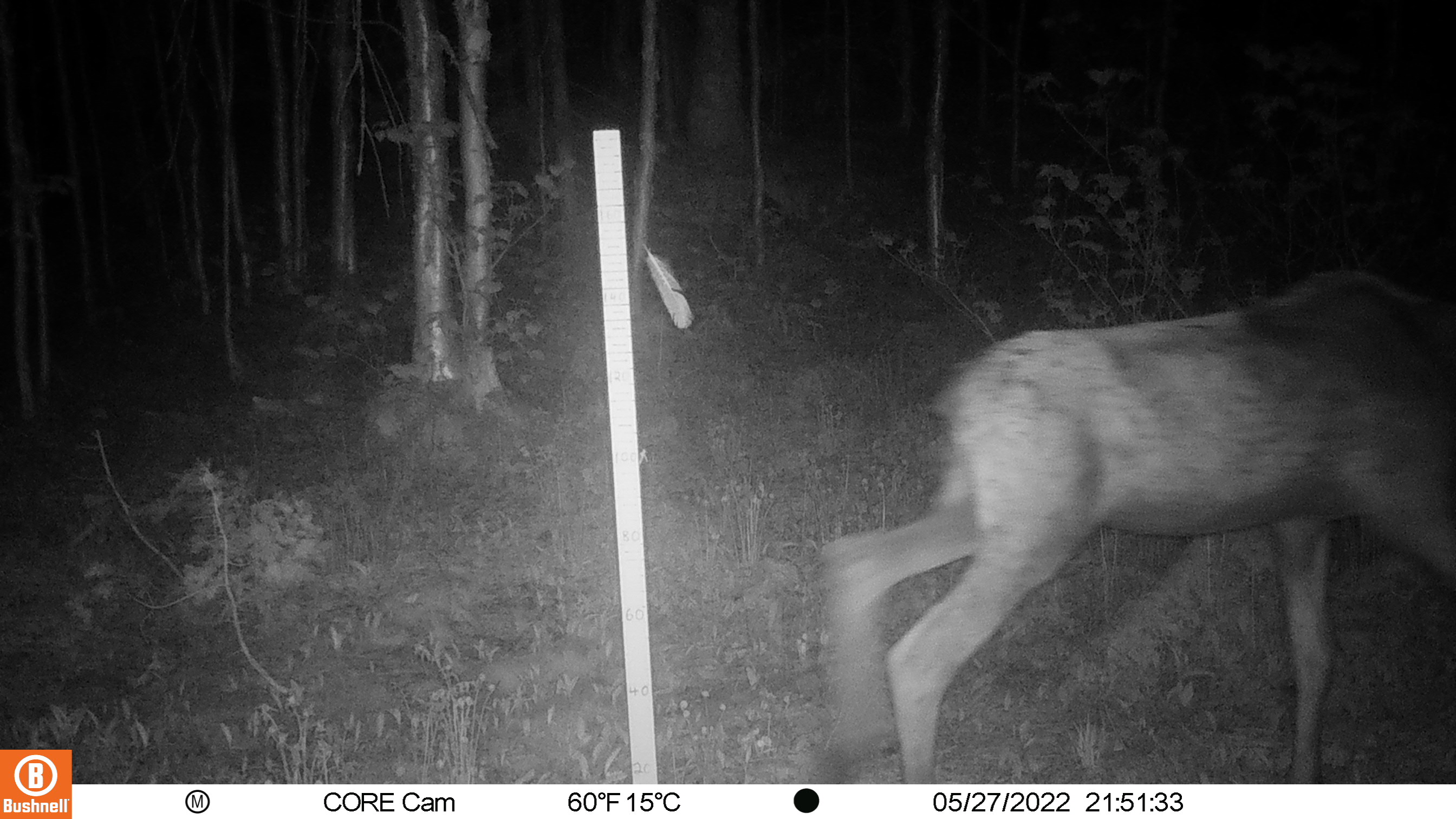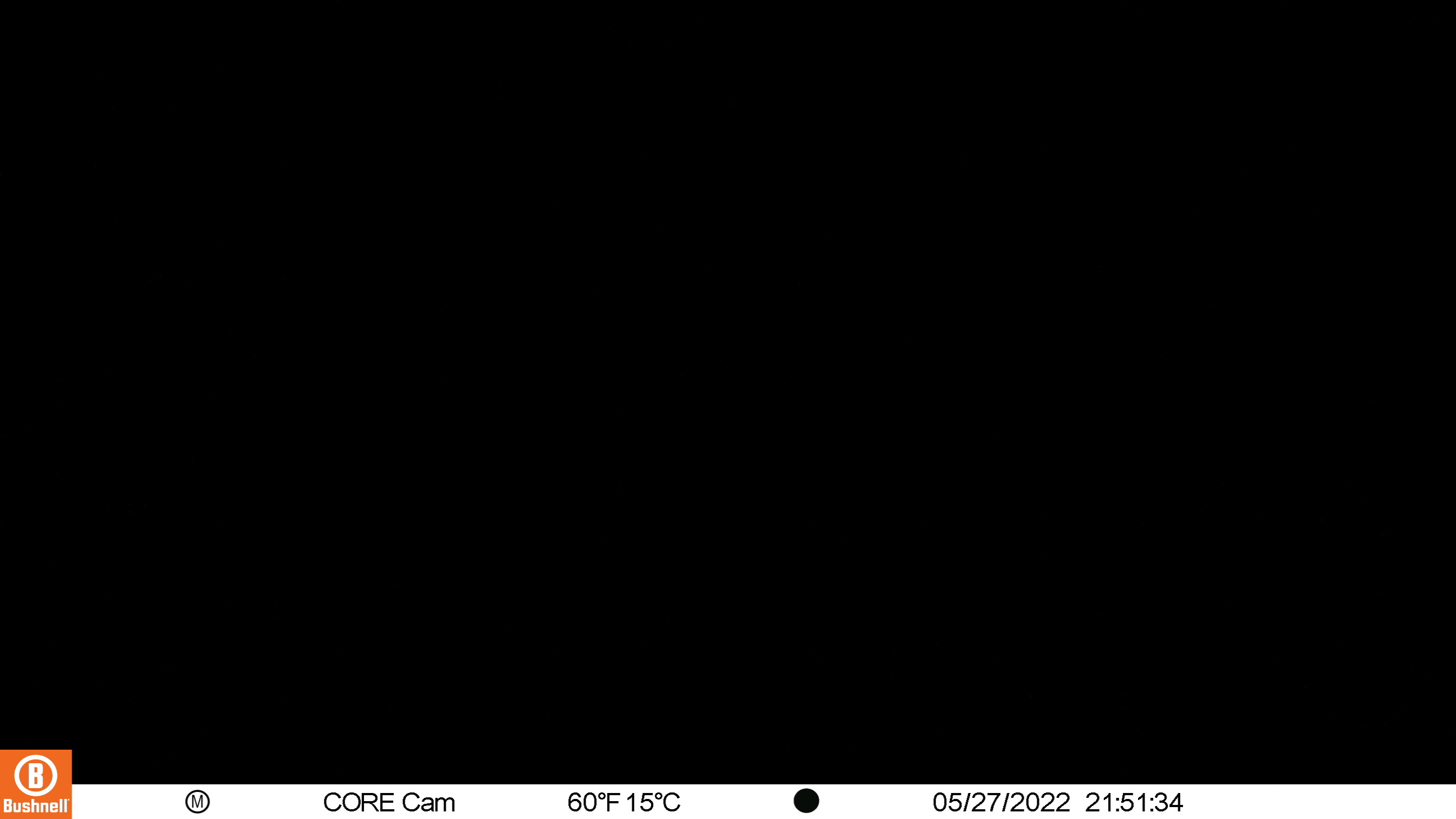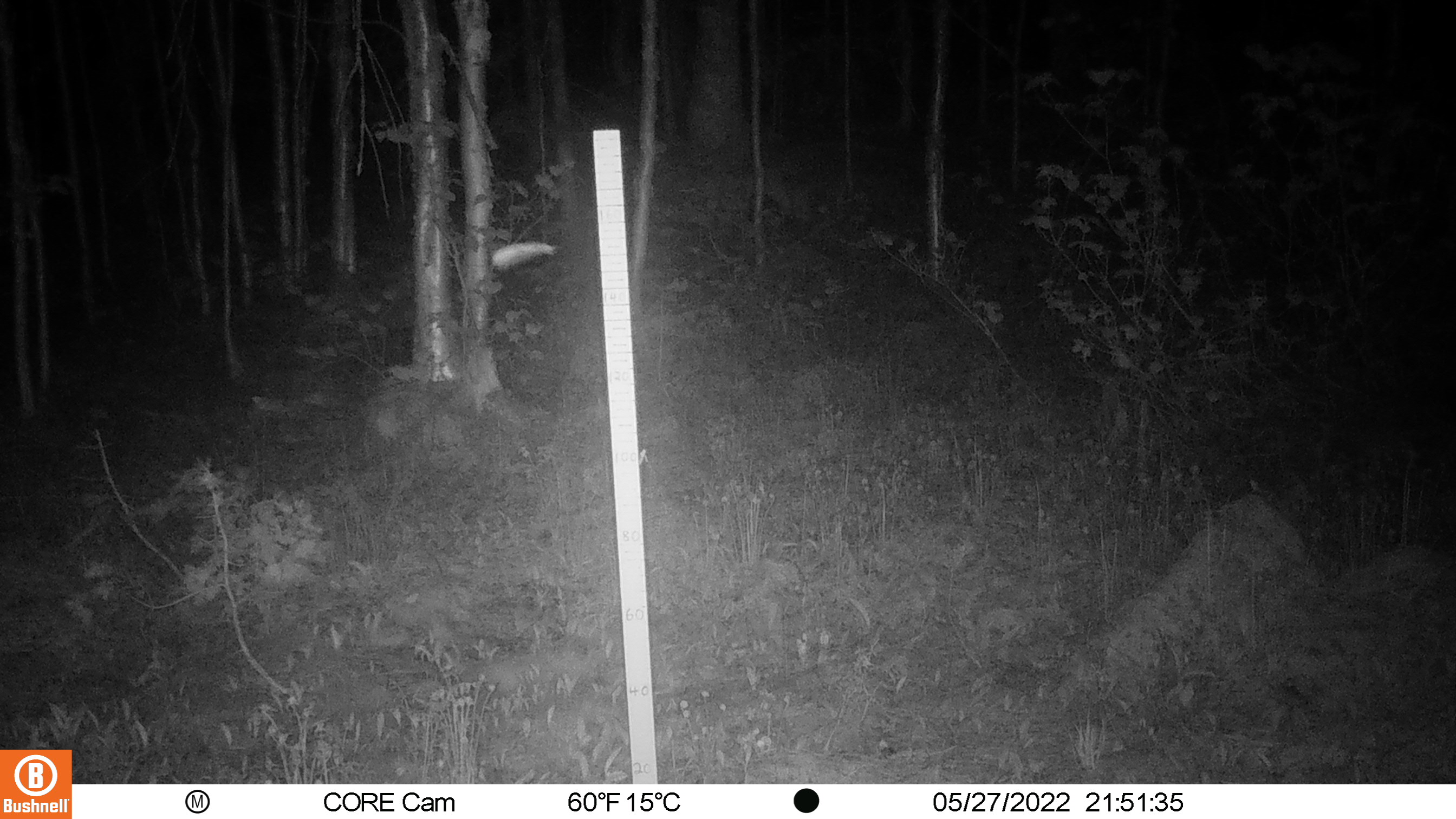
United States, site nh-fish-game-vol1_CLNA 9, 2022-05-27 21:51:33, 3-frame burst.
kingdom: Animalia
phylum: Chordata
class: Mammalia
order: Artiodactyla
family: Cervidae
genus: Alces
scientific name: Alces alces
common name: moose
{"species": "moose (Alces alces)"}